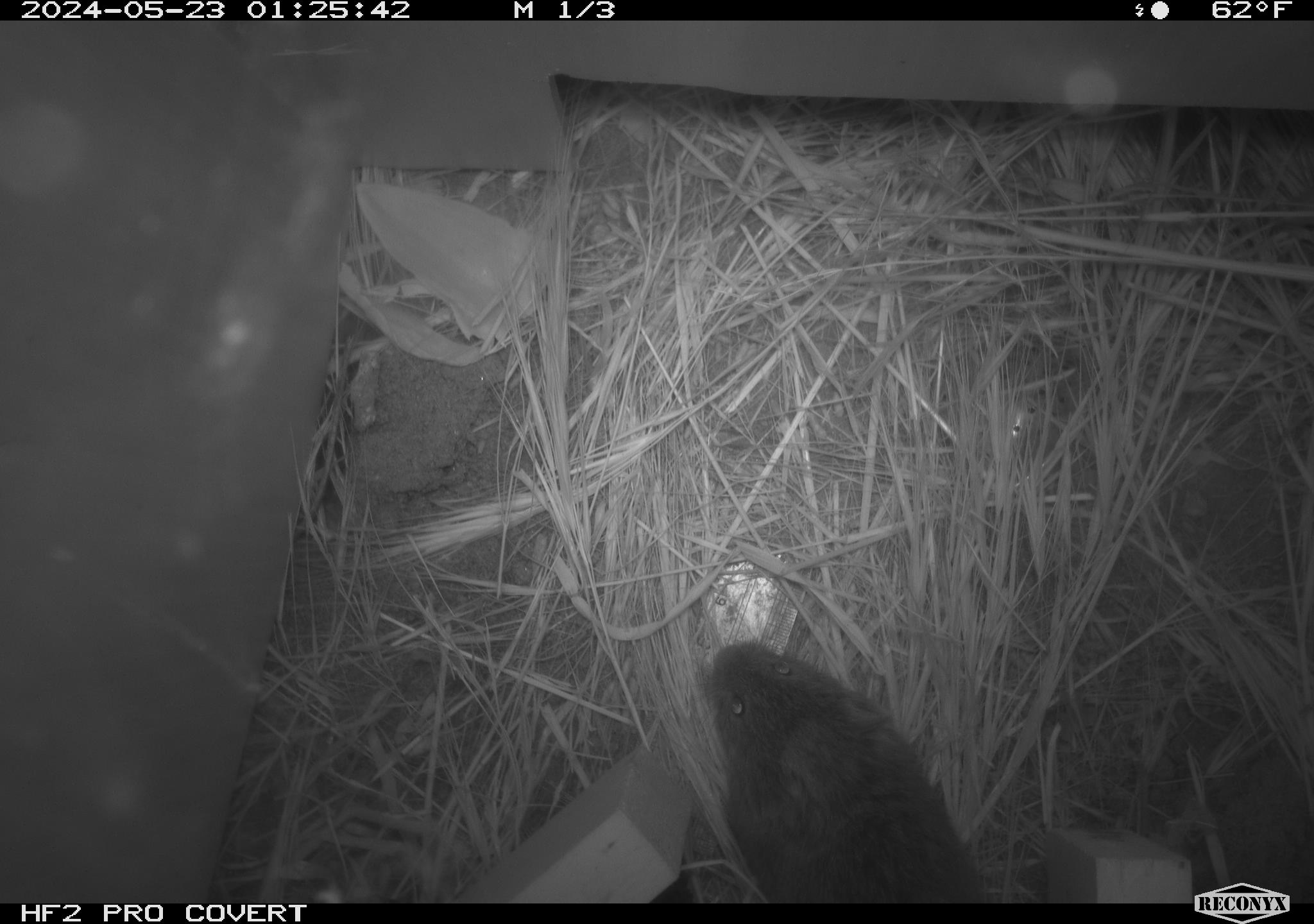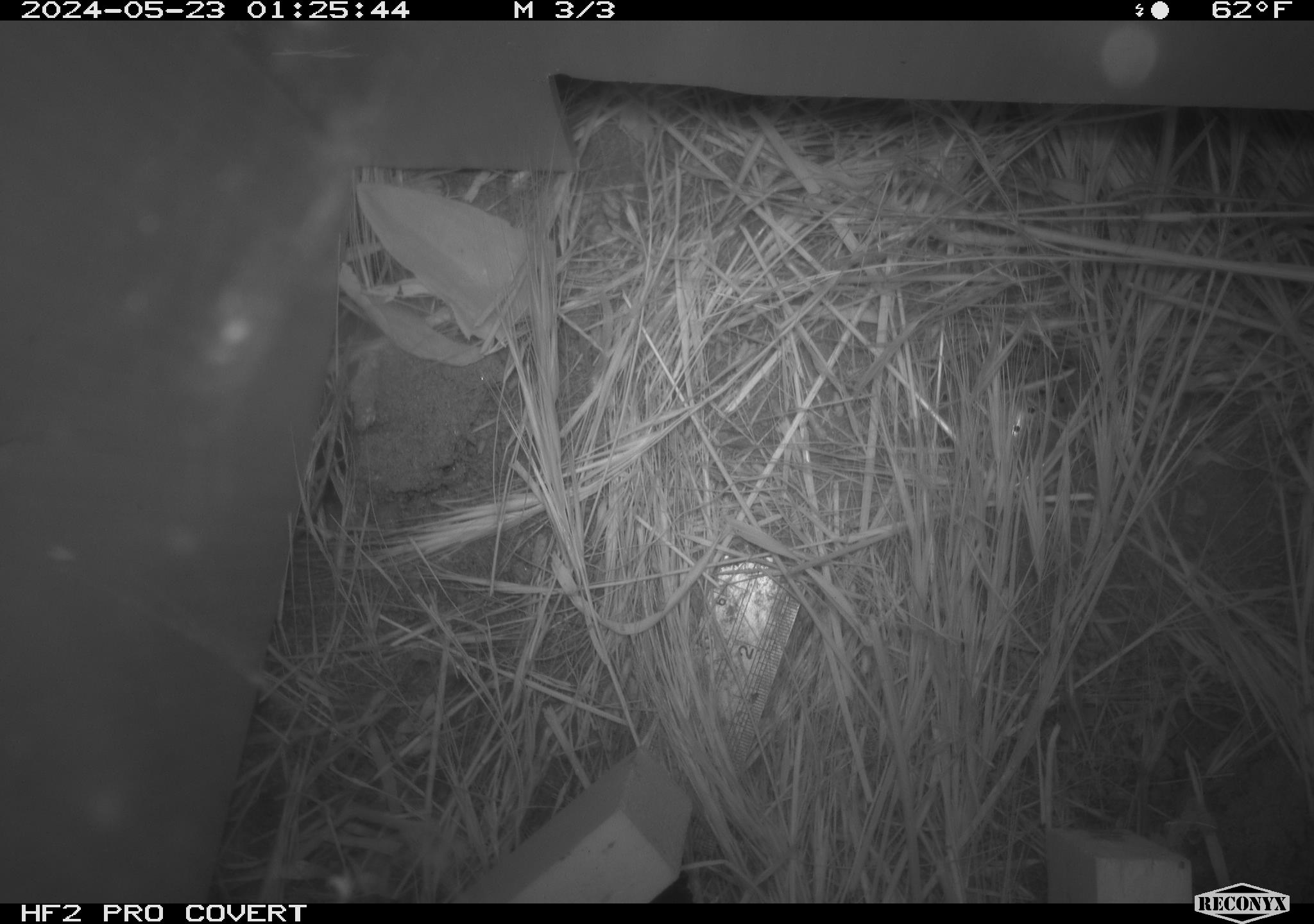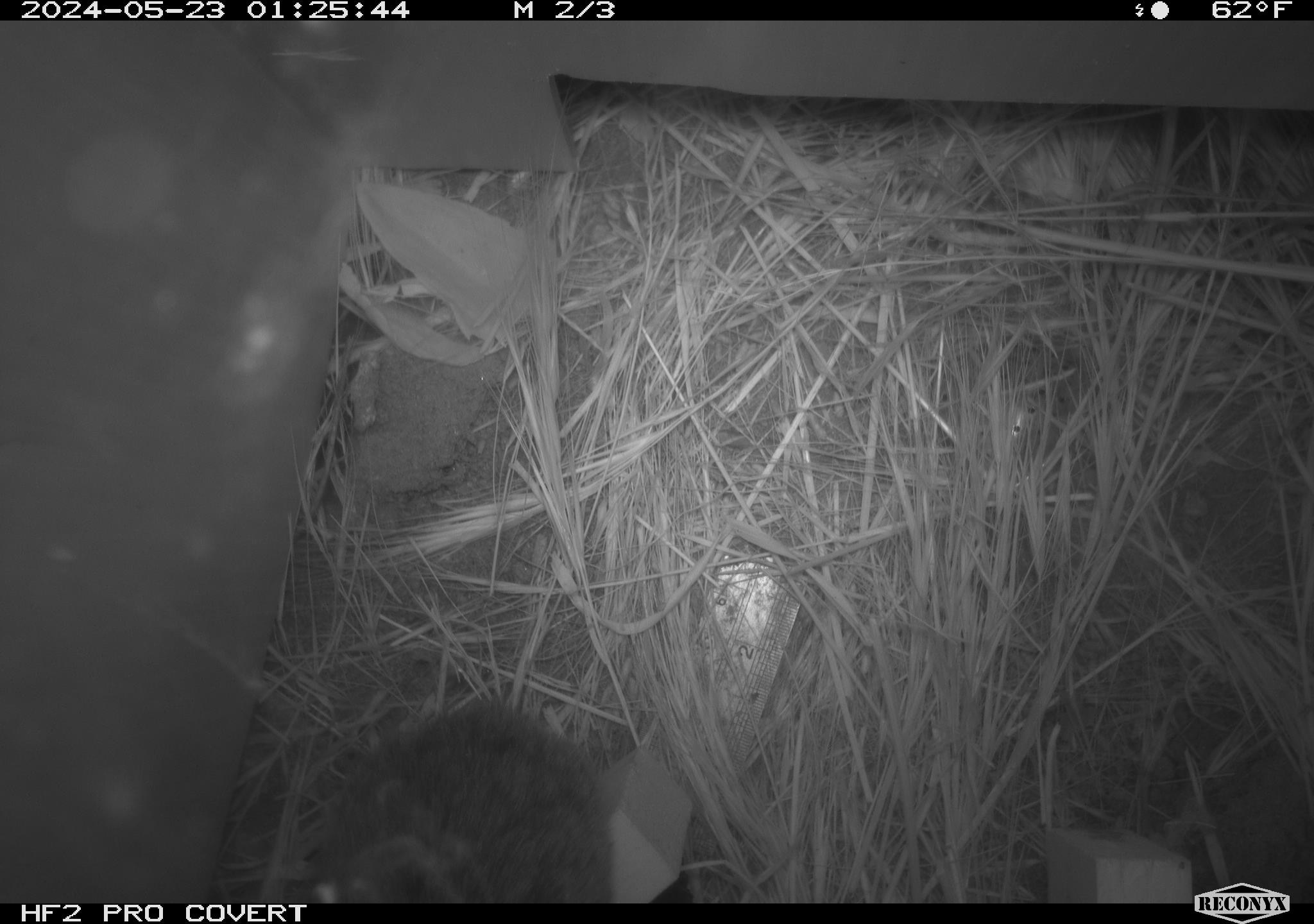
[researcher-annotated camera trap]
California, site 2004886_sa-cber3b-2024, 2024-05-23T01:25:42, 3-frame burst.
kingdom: Animalia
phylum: Chordata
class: Mammalia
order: Rodentia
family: Cricetidae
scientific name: Arvicolinae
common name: voles, lemmings, and muskrats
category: arvicolinae subfamily